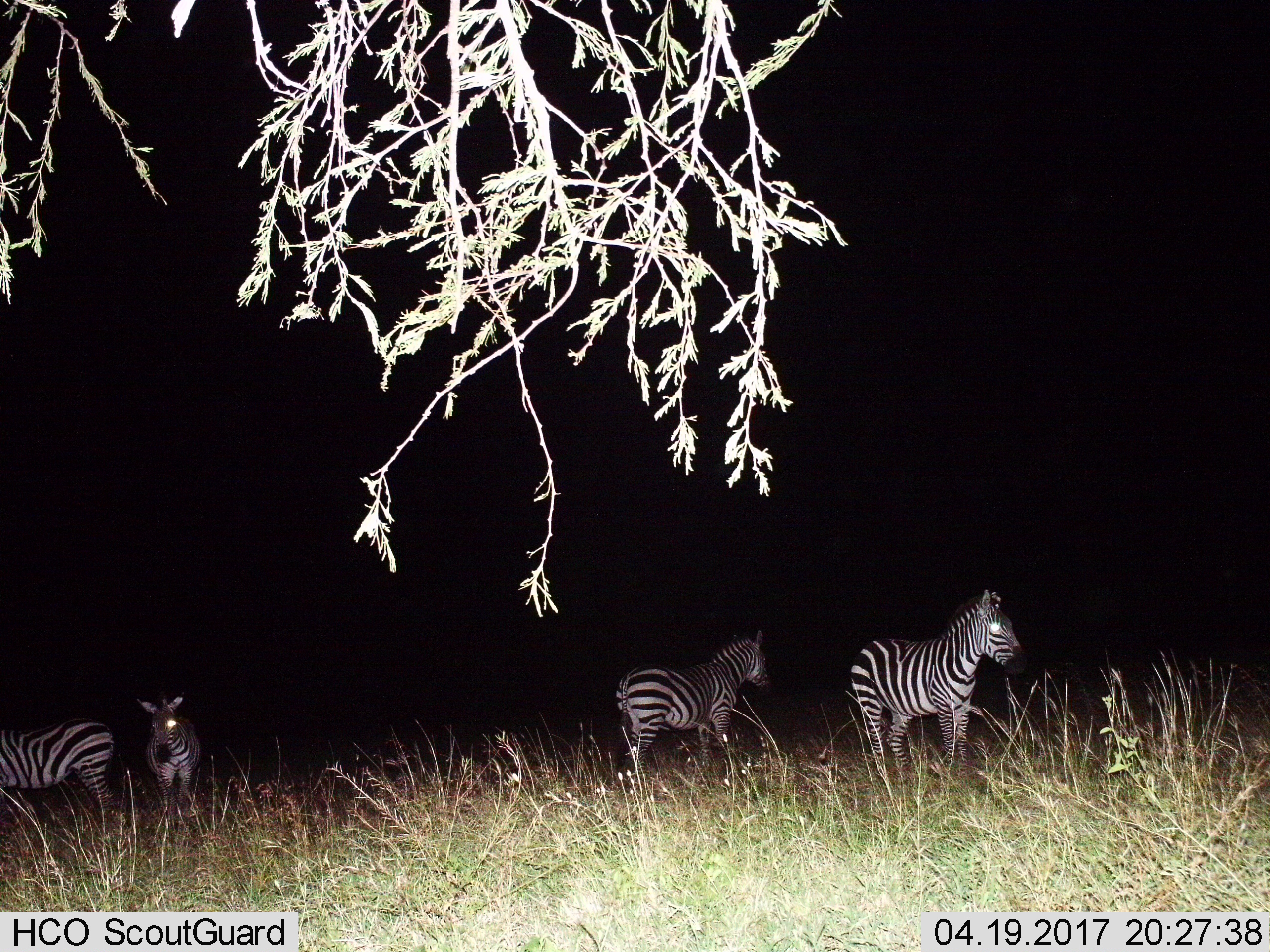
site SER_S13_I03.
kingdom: Animalia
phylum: Chordata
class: Mammalia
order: Perissodactyla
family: Equidae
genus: Equus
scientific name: Equus quagga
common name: plains zebra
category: zebraplains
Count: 4.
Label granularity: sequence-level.